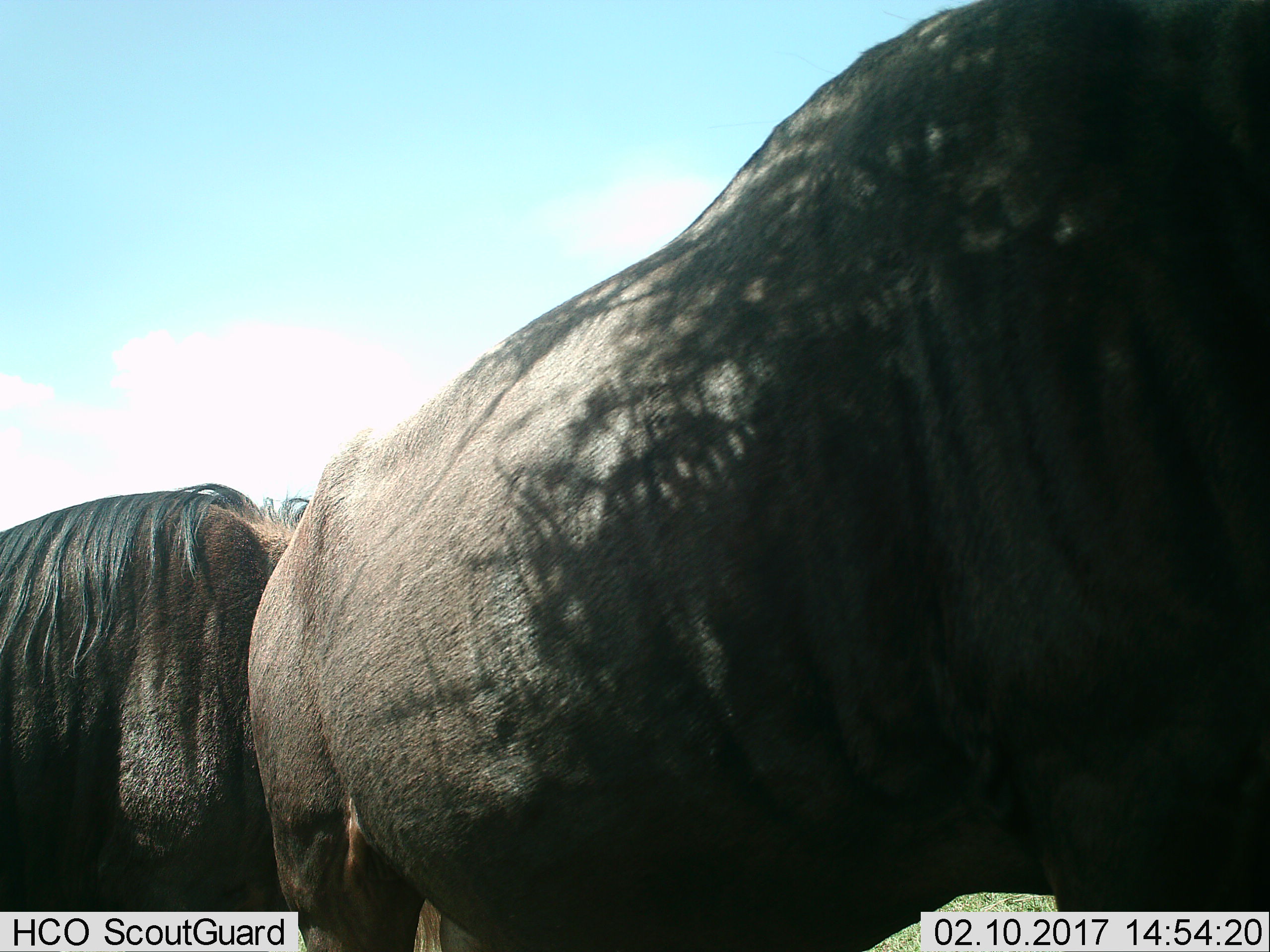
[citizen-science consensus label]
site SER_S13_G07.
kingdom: Animalia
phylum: Chordata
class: Mammalia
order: Artiodactyla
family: Bovidae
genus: Connochaetes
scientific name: Connochaetes taurinus taurinus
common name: blue wildebeest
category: wildebeestblue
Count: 2.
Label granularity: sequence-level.